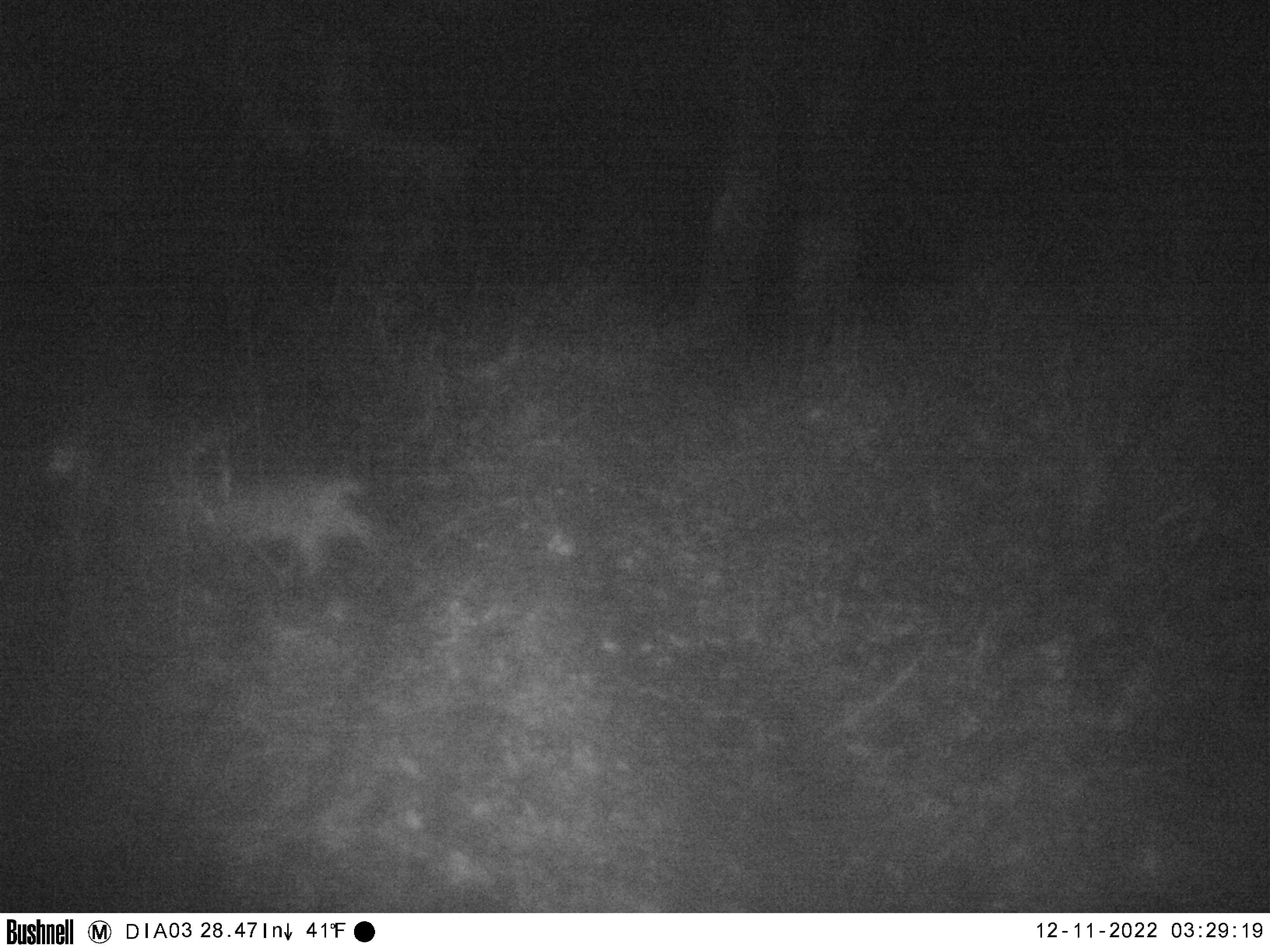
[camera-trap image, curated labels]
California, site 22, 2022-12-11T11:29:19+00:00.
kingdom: Animalia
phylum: Chordata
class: Mammalia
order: Carnivora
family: Felidae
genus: Lynx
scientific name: Lynx rufus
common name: bobcat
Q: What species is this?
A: Bobcat (Lynx rufus).